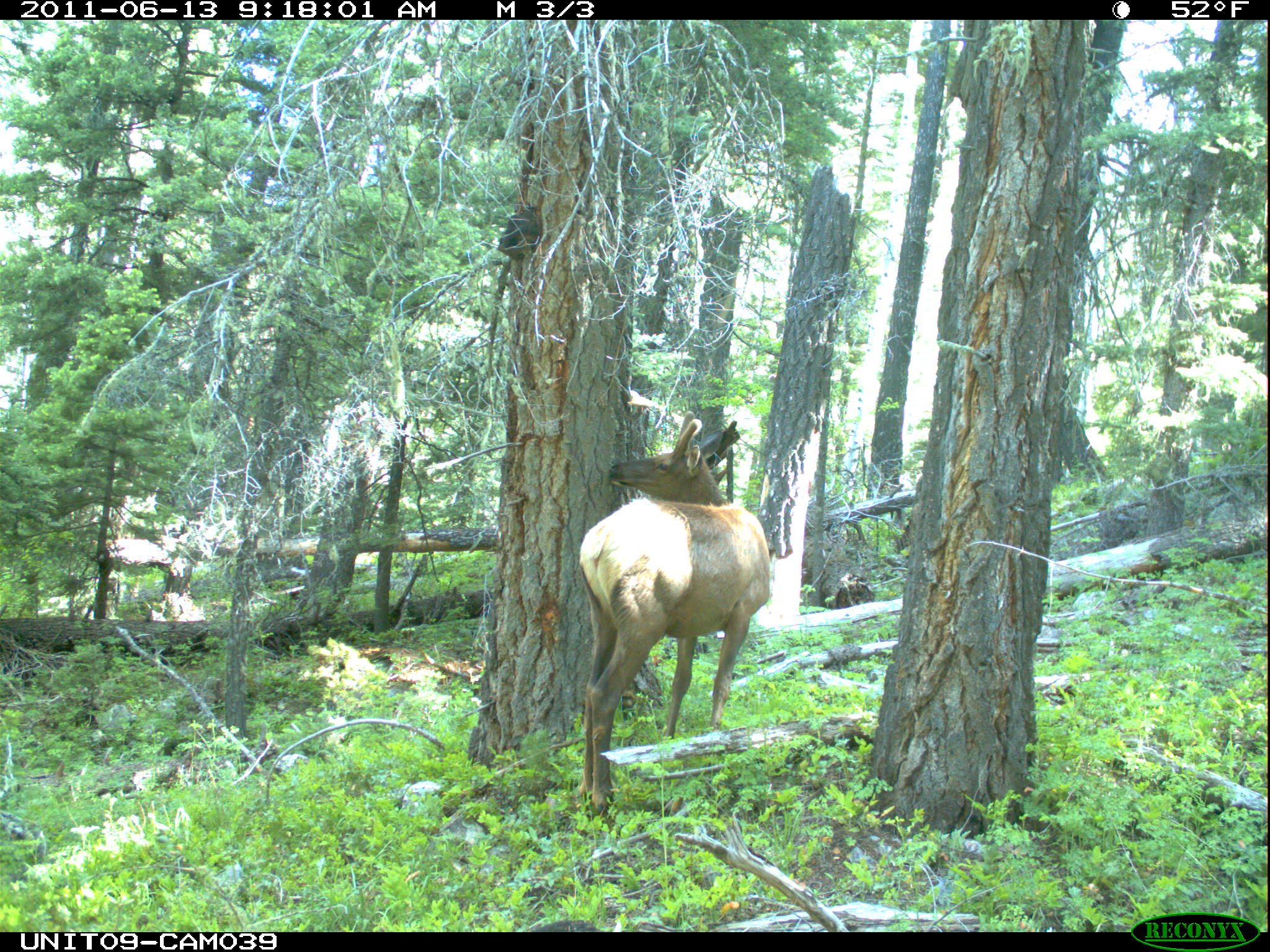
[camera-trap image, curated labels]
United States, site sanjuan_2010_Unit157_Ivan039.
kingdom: Animalia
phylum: Chordata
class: Mammalia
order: Artiodactyla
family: Cervidae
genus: Cervus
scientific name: Cervus elaphus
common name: red deer